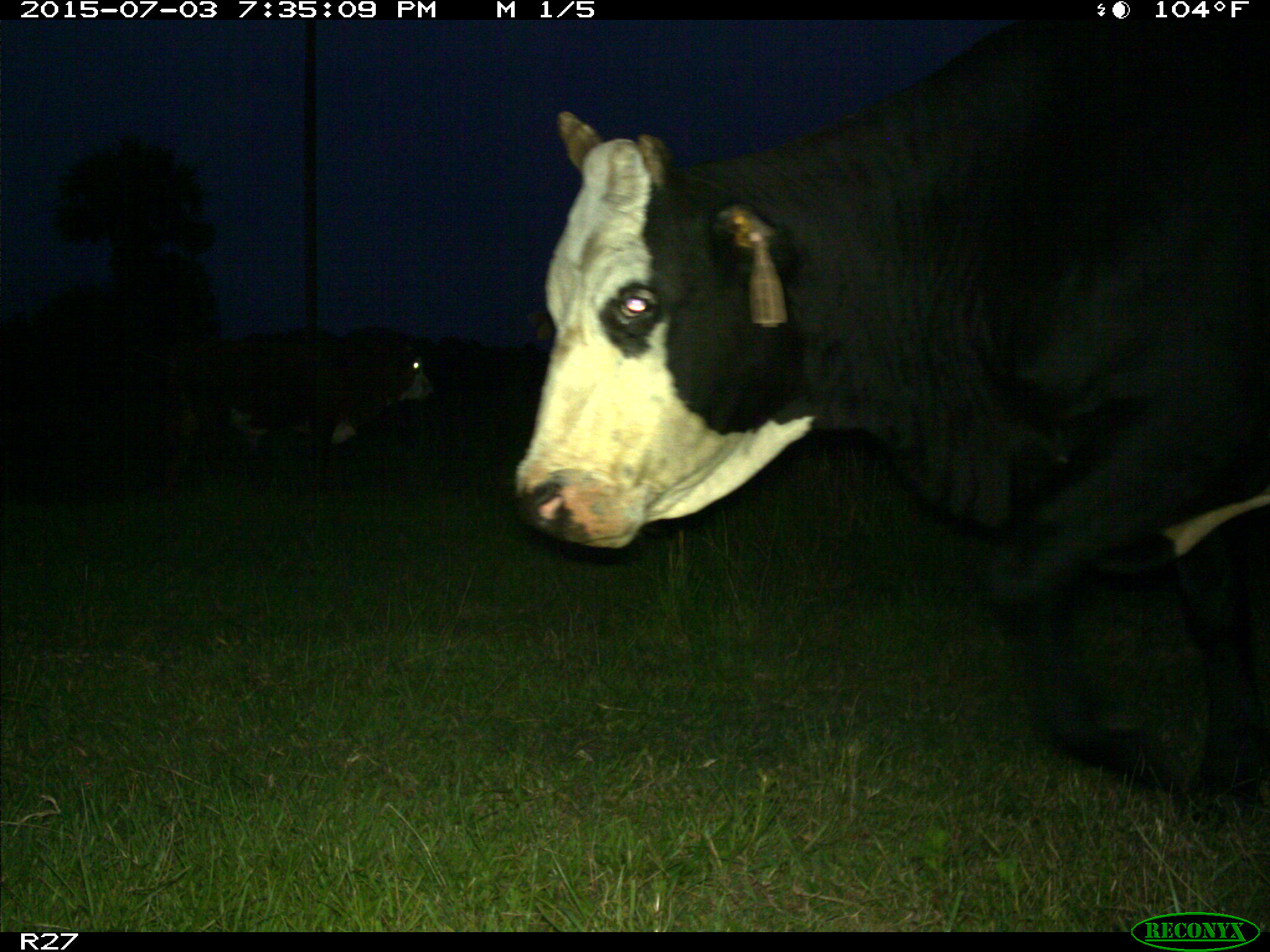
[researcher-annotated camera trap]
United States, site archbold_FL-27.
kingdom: Animalia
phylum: Chordata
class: Mammalia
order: Artiodactyla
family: Bovidae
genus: Bos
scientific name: Bos taurus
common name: domestic cow